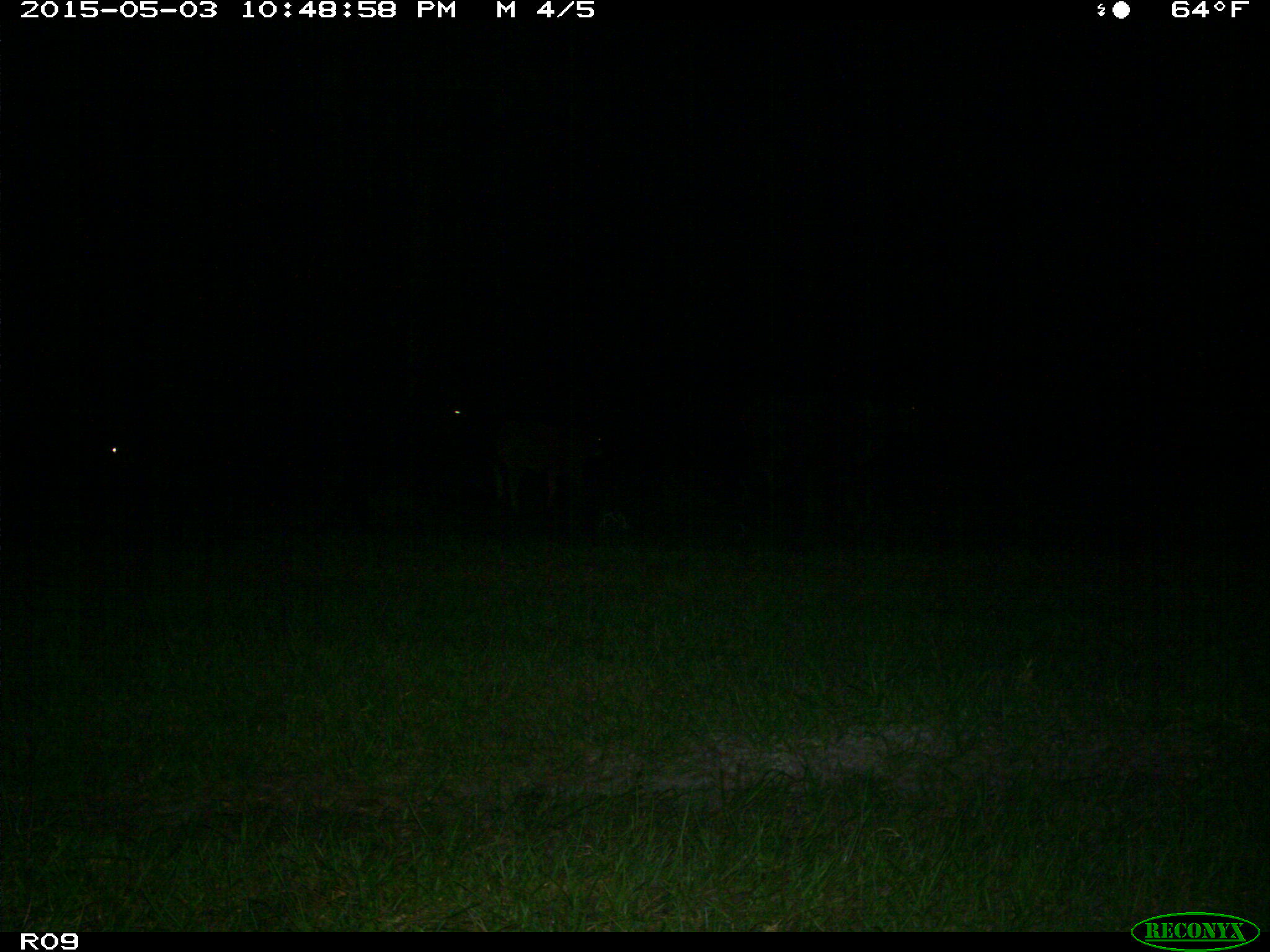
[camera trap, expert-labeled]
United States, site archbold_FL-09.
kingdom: Animalia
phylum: Chordata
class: Mammalia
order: Artiodactyla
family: Bovidae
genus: Bos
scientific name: Bos taurus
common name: domestic cow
Bos taurus (domestic cow).